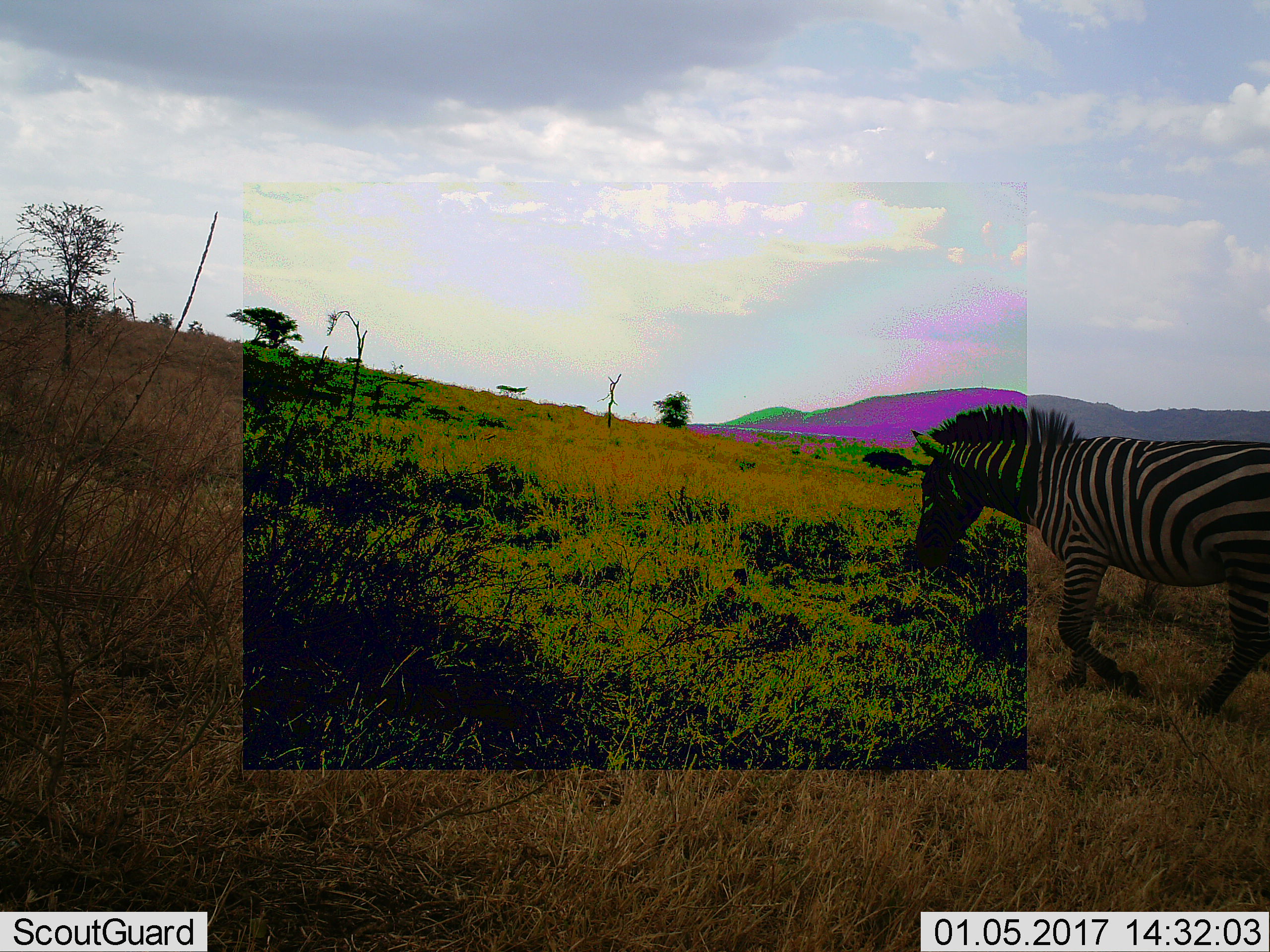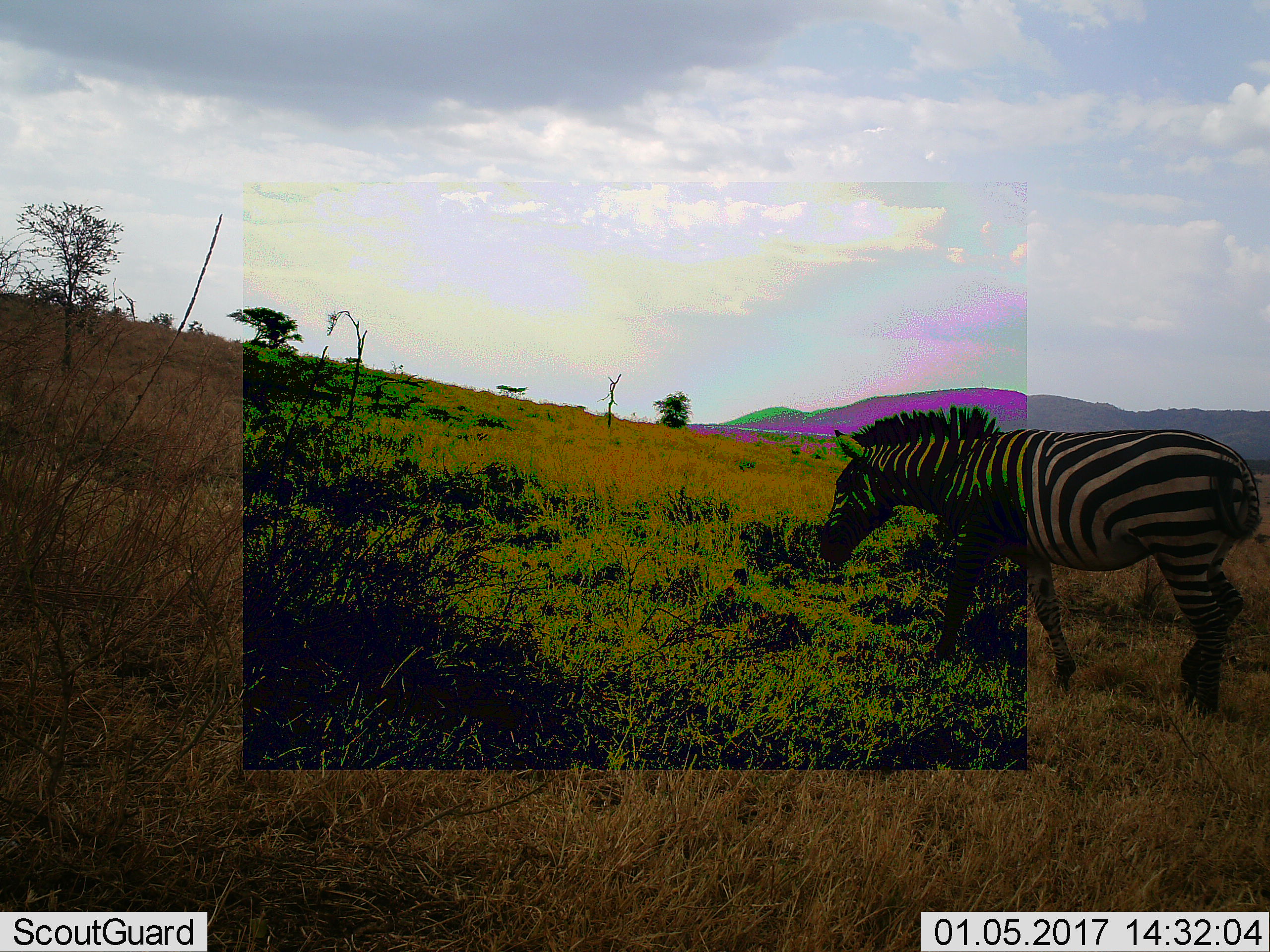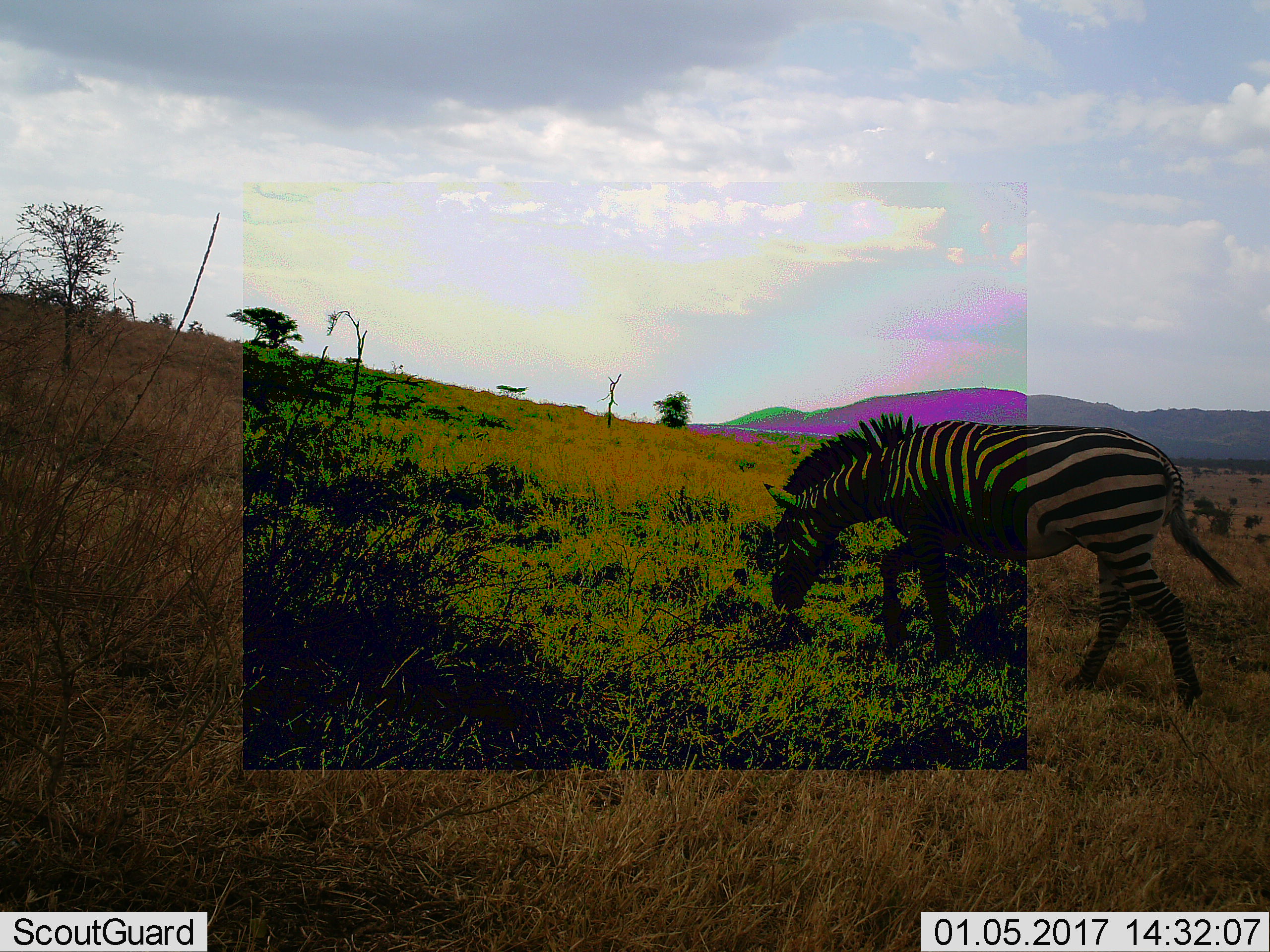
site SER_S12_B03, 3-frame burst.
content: unidentified animal